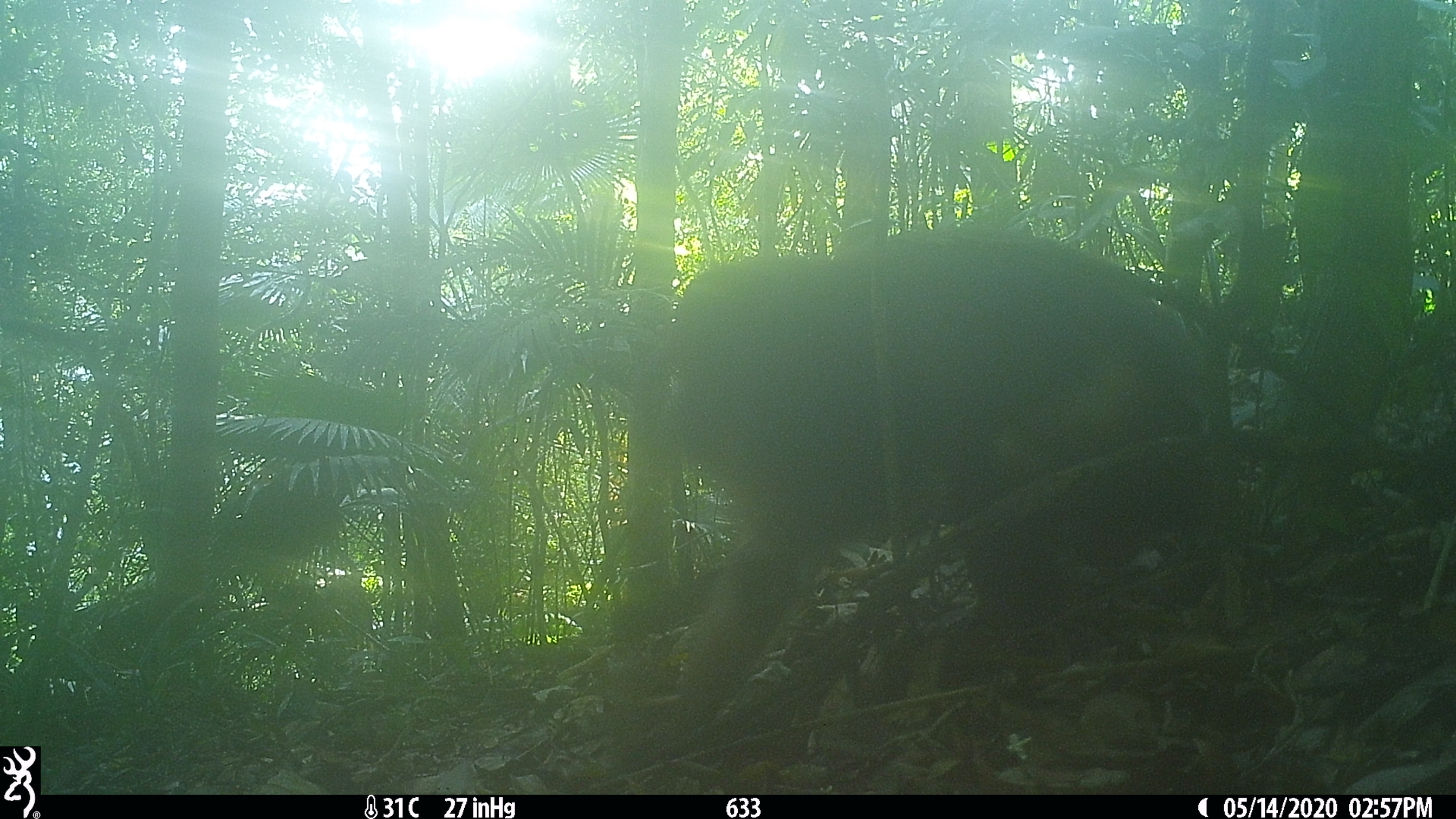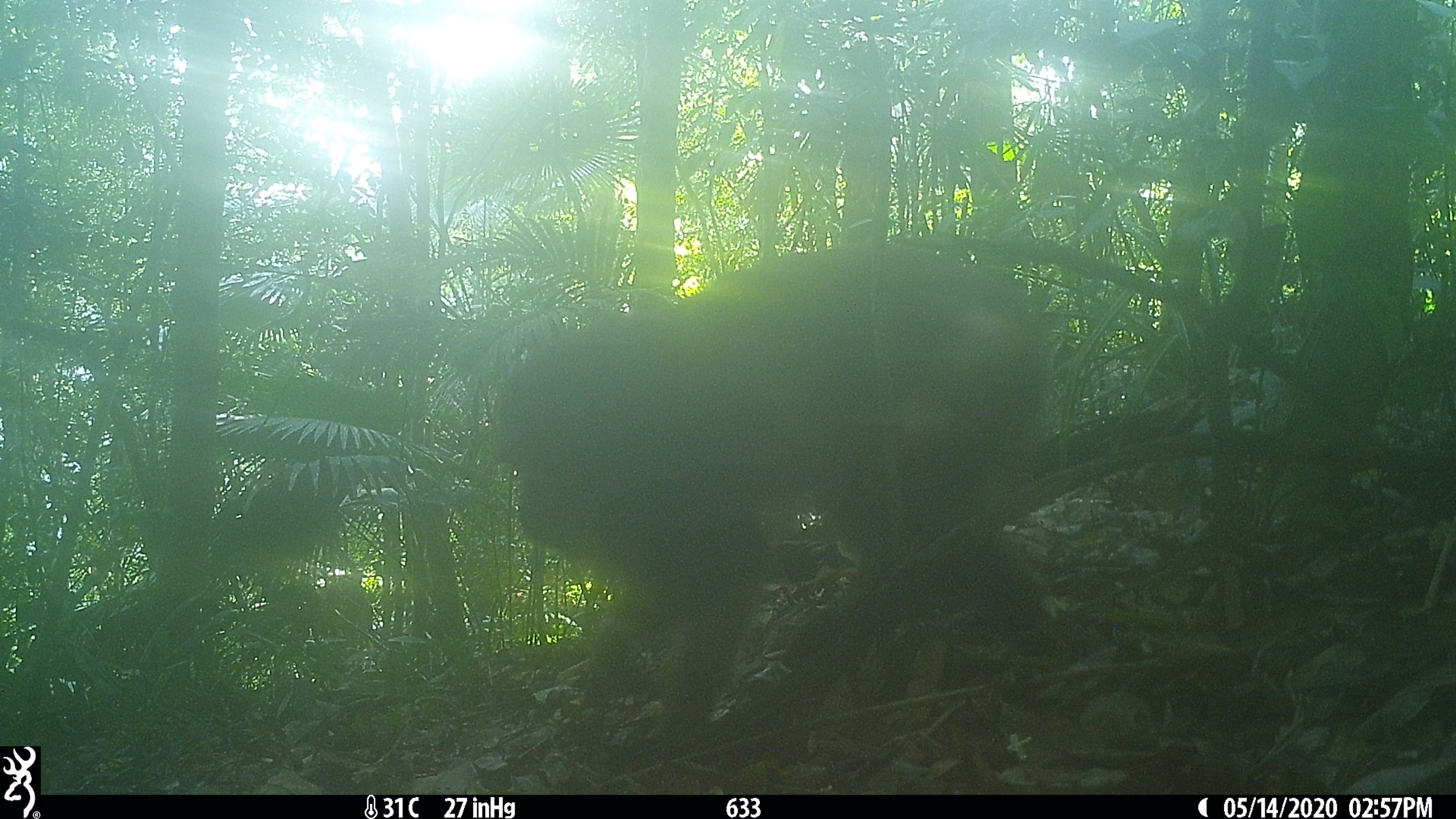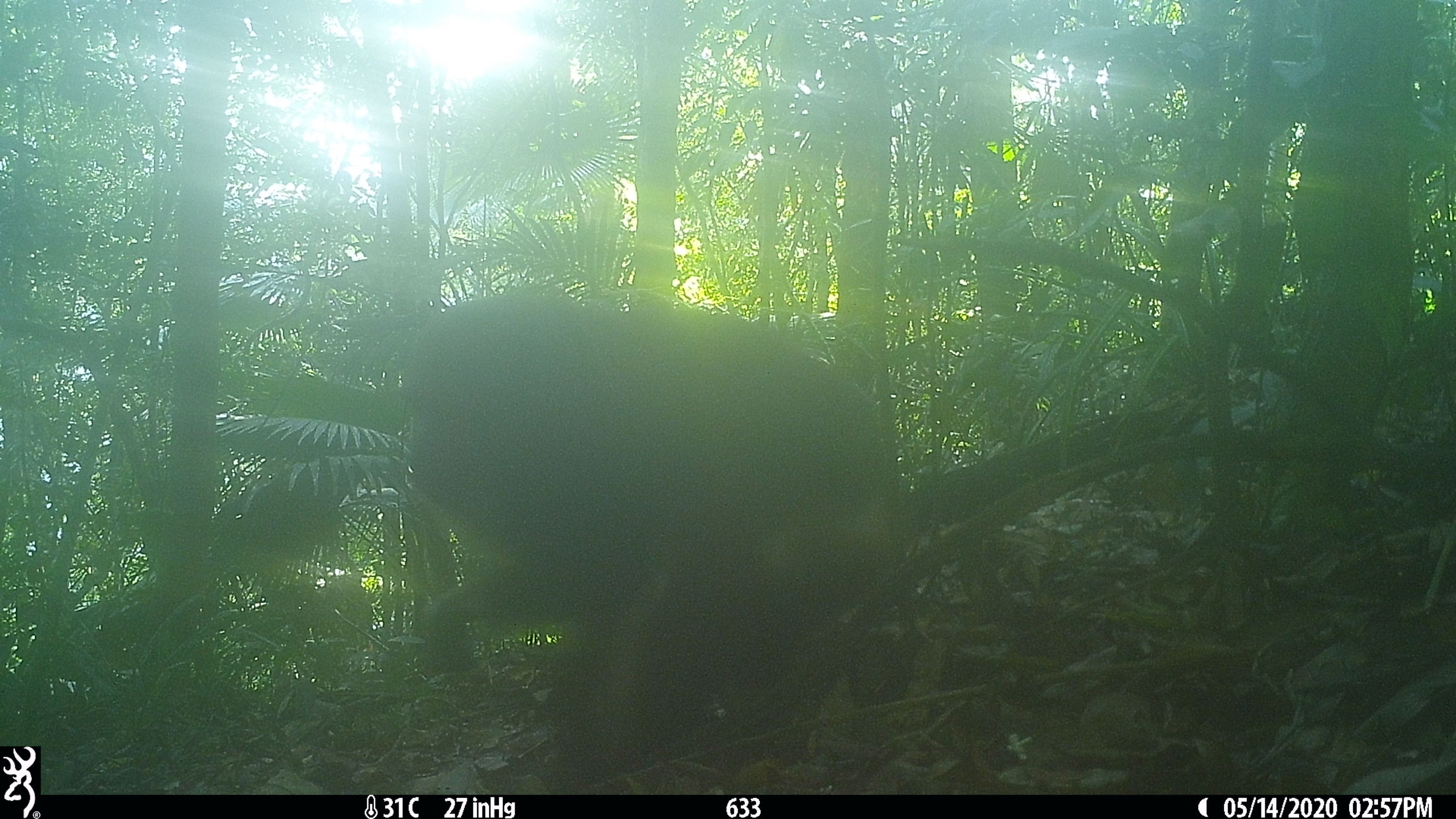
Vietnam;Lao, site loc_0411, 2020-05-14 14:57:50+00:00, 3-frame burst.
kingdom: Animalia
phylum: Chordata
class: Mammalia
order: Primates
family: Cercopithecidae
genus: Macaca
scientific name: Macaca arctoides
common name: stump-tailed macaque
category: stump tailed macaque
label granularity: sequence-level